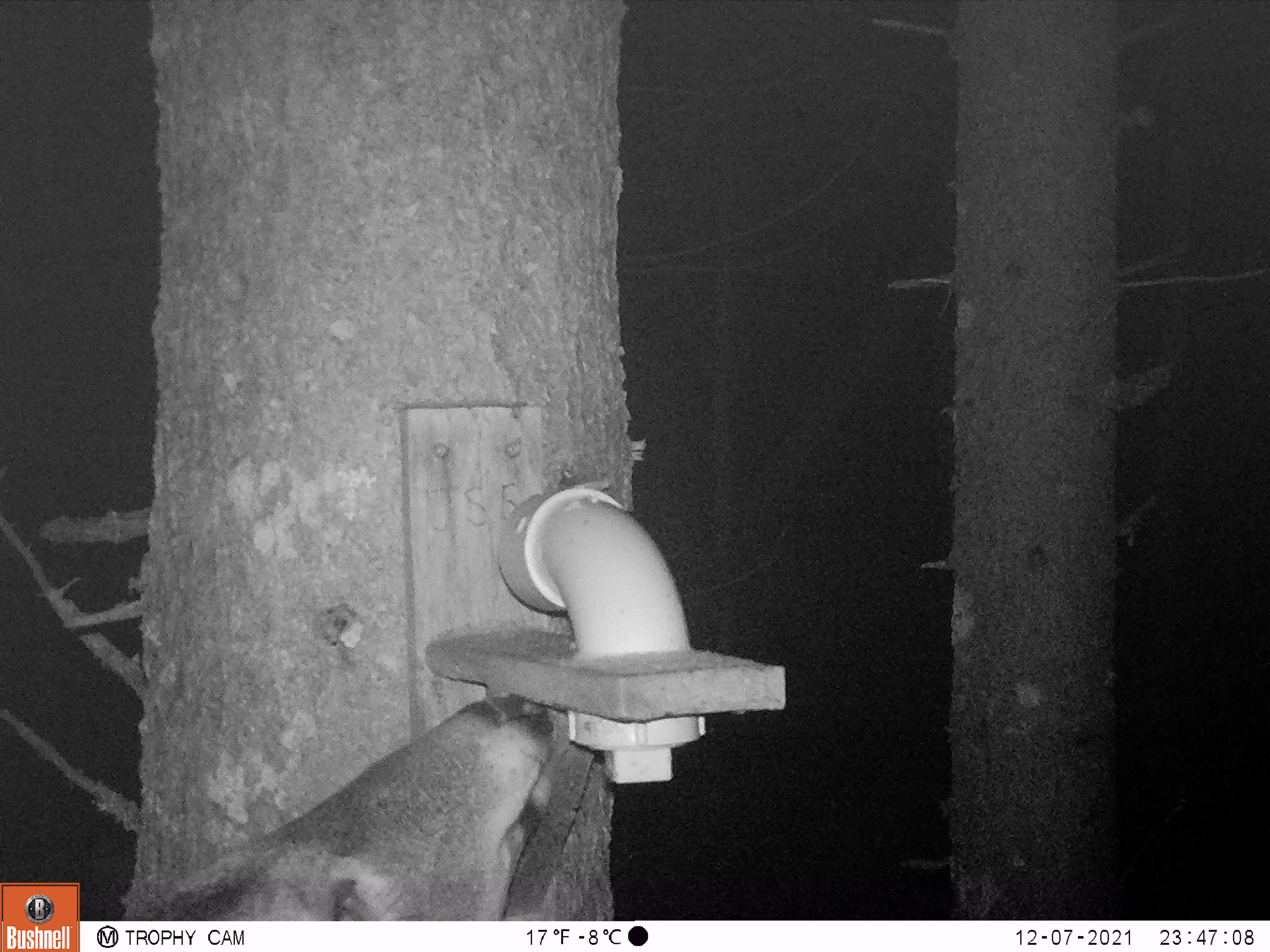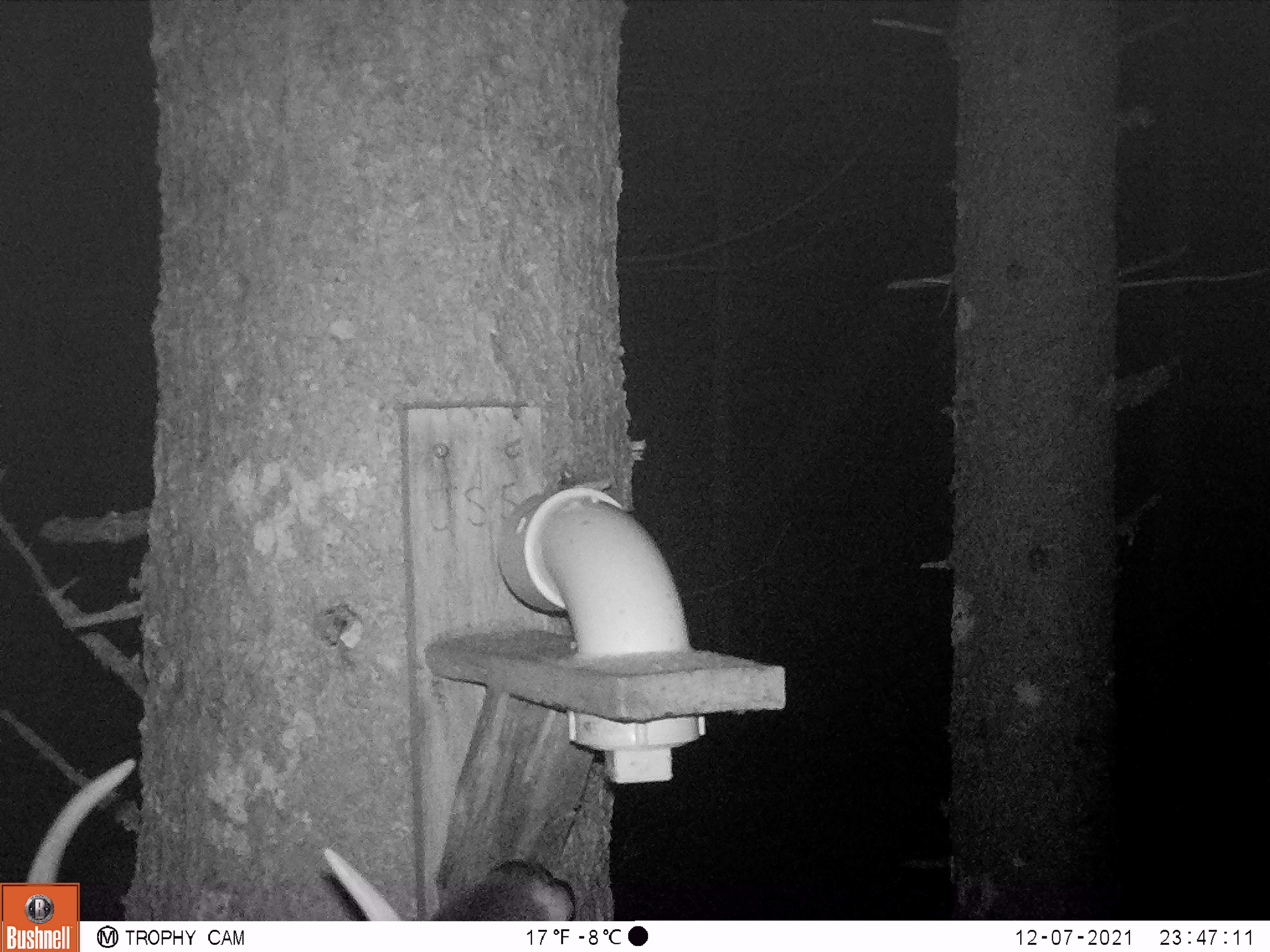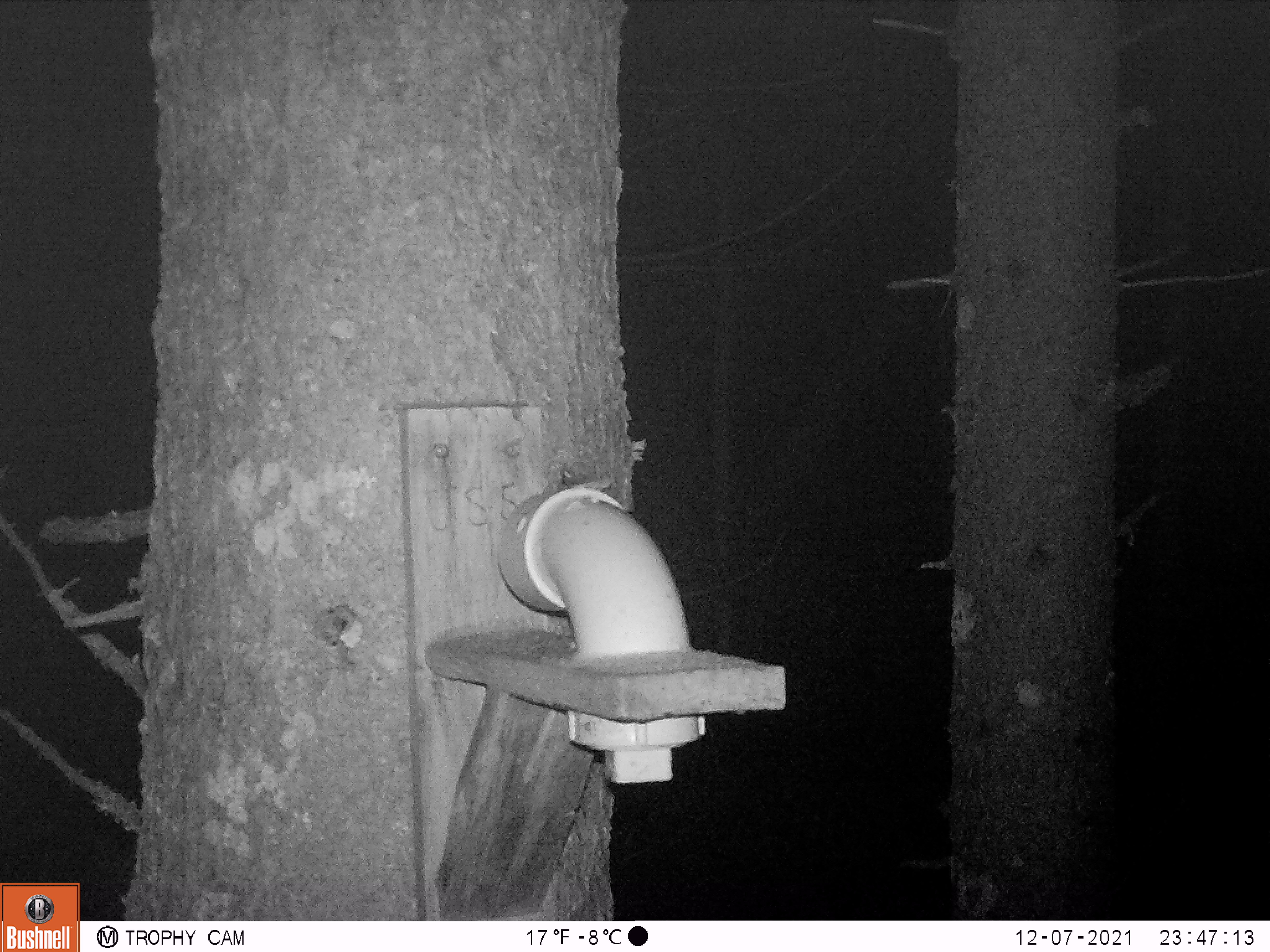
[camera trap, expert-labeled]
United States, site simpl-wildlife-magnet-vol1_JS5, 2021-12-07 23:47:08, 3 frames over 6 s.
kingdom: Animalia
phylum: Chordata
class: Mammalia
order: Artiodactyla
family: Cervidae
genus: Odocoileus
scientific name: Odocoileus virginianus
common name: white-tailed deer